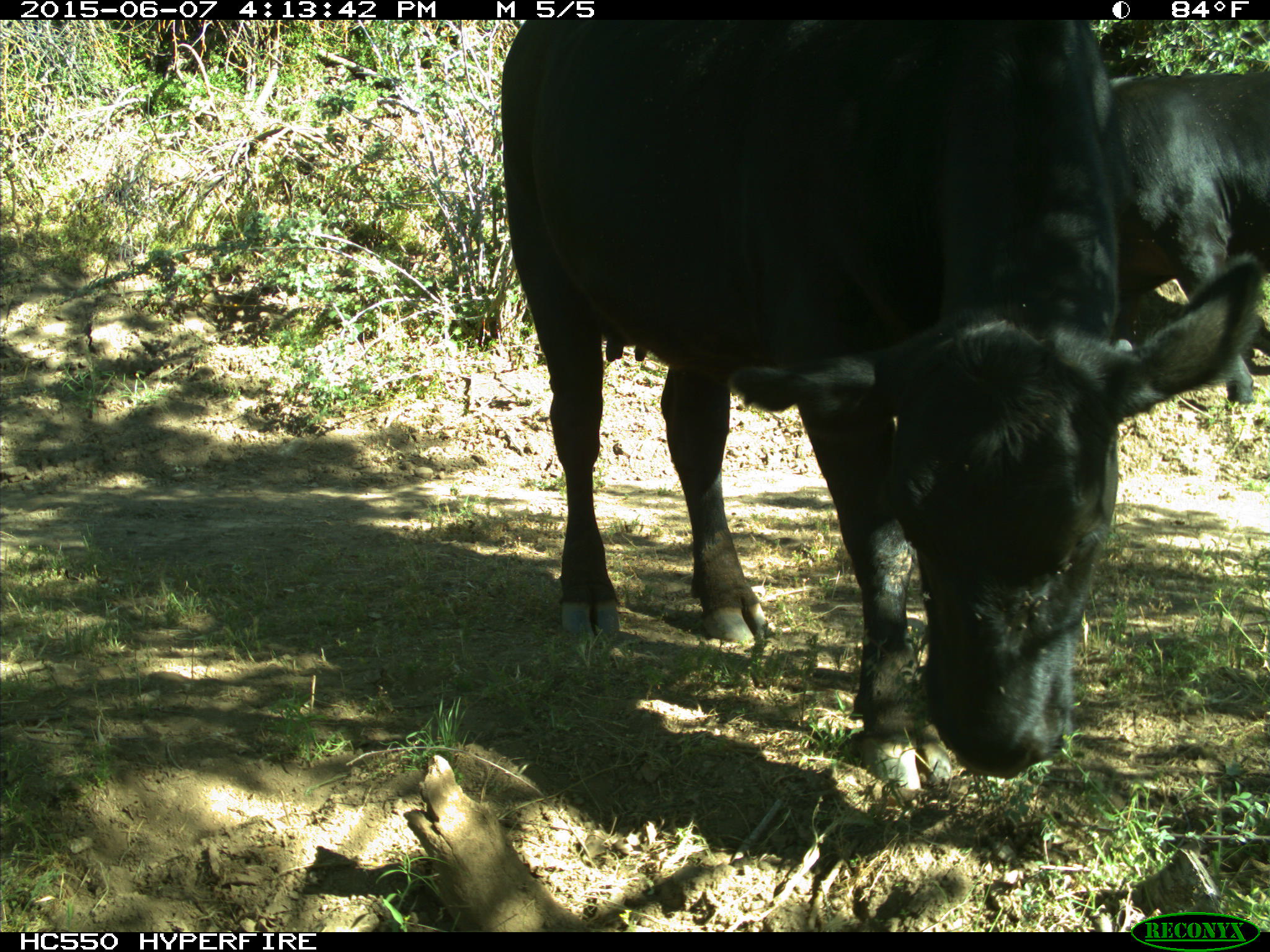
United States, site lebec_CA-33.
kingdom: Animalia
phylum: Chordata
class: Mammalia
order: Artiodactyla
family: Bovidae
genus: Bos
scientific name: Bos taurus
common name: domestic cow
Bos taurus (domestic cow).